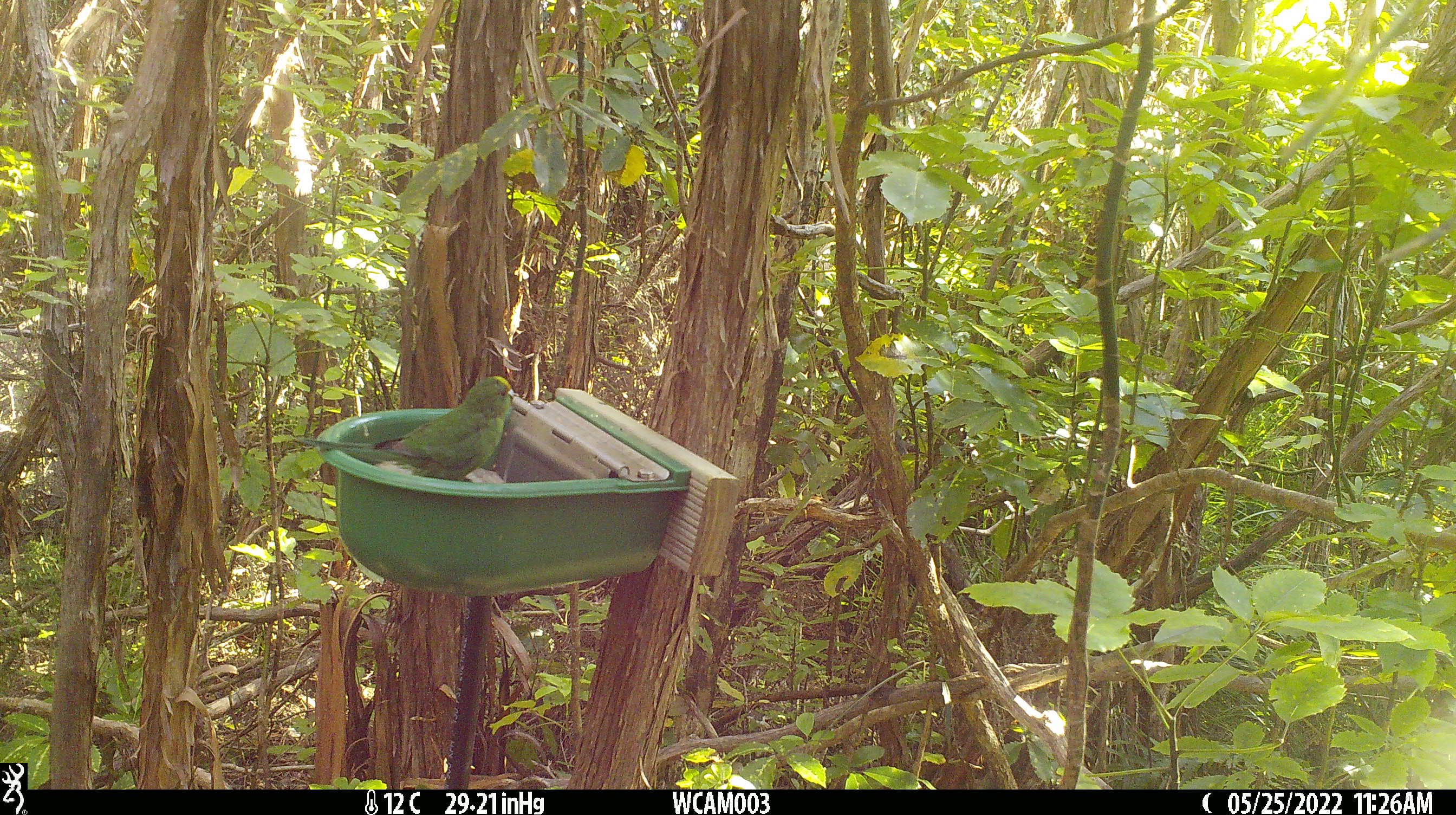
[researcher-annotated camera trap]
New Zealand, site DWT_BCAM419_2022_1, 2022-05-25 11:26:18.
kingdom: Animalia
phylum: Chordata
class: Aves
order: Psittaciformes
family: Psittaculidae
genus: Cyanoramphus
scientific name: Cyanoramphus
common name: parakeet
Parakeet (Cyanoramphus).